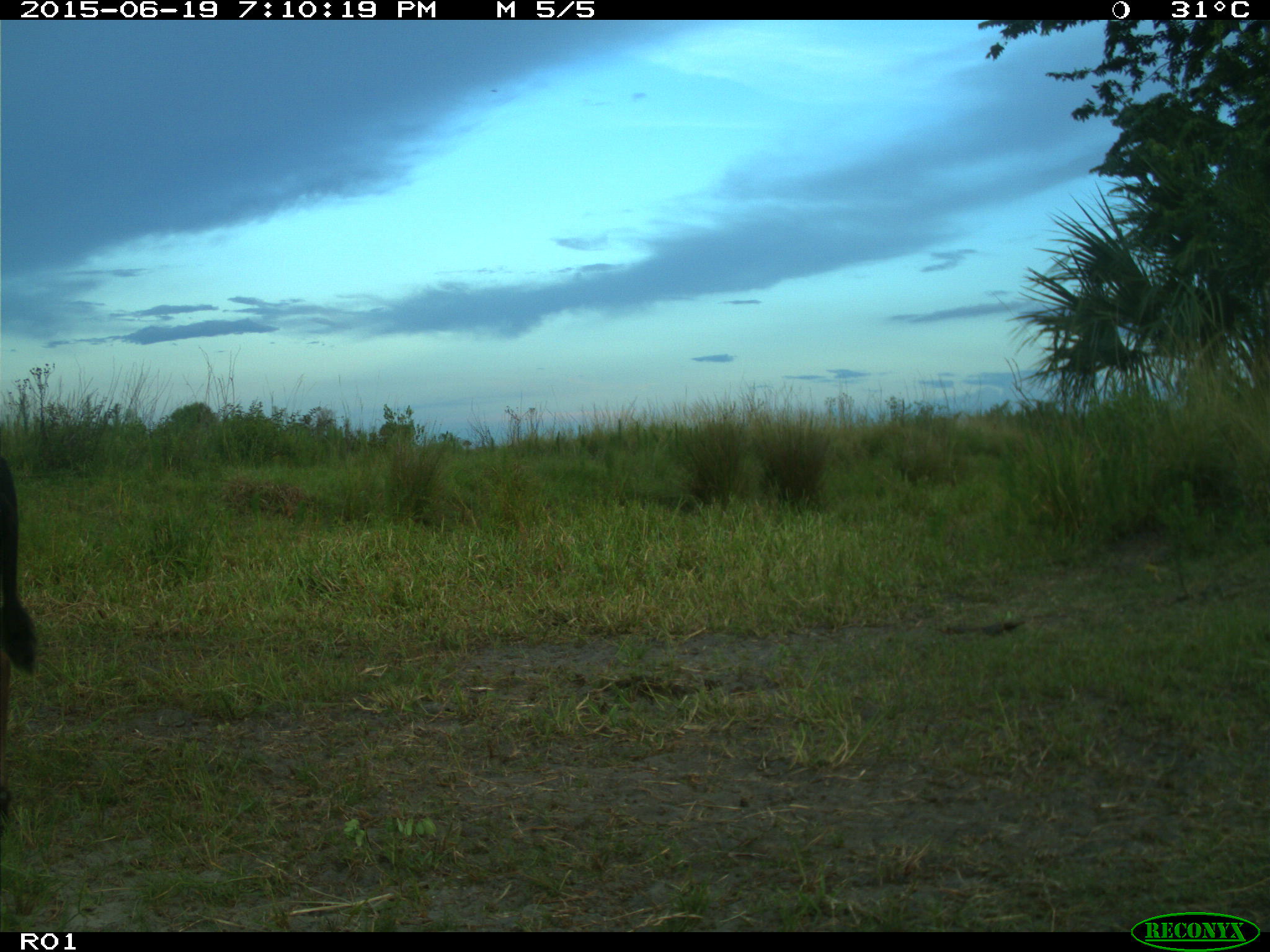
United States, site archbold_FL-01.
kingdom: Animalia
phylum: Chordata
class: Mammalia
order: Artiodactyla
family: Bovidae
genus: Bos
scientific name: Bos taurus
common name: domestic cow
Bos taurus (domestic cow).